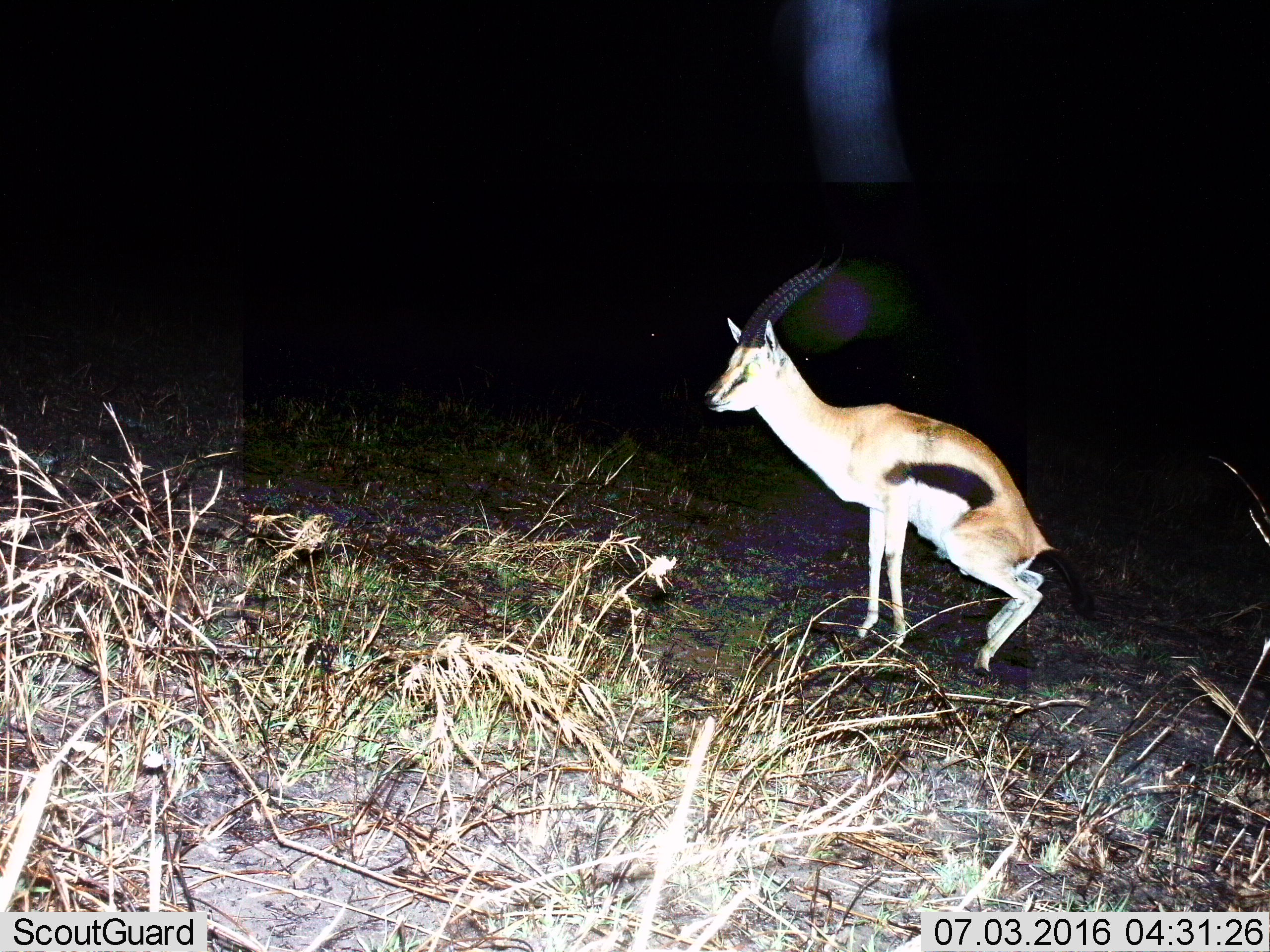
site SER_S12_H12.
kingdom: Animalia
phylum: Chordata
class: Mammalia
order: Artiodactyla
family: Bovidae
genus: Eudorcas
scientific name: Eudorcas thomsonii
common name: thomson's gazelle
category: gazellethomsons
Gazellethomsons (thomson's gazelle) (Eudorcas thomsonii), count 1. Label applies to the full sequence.